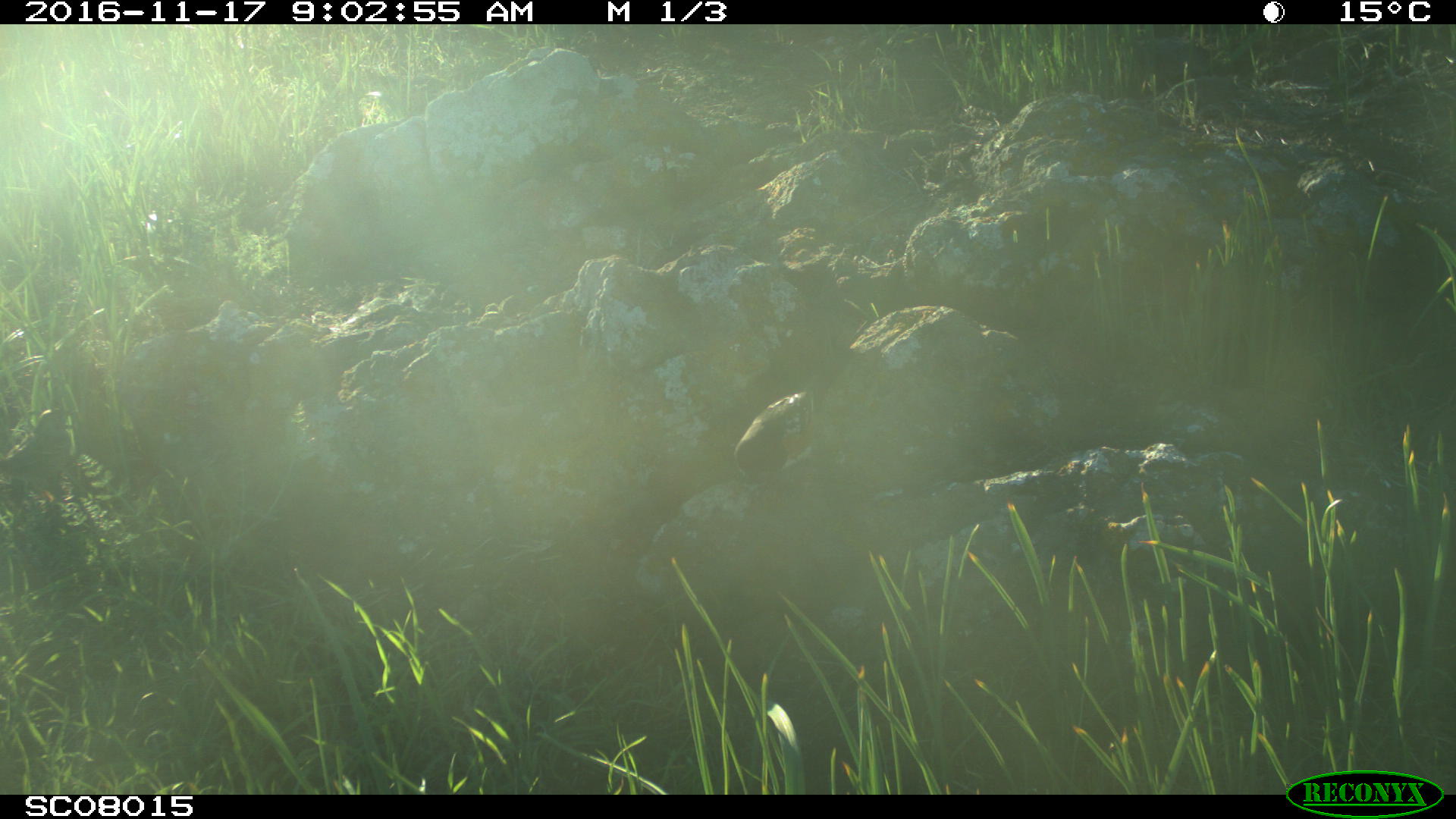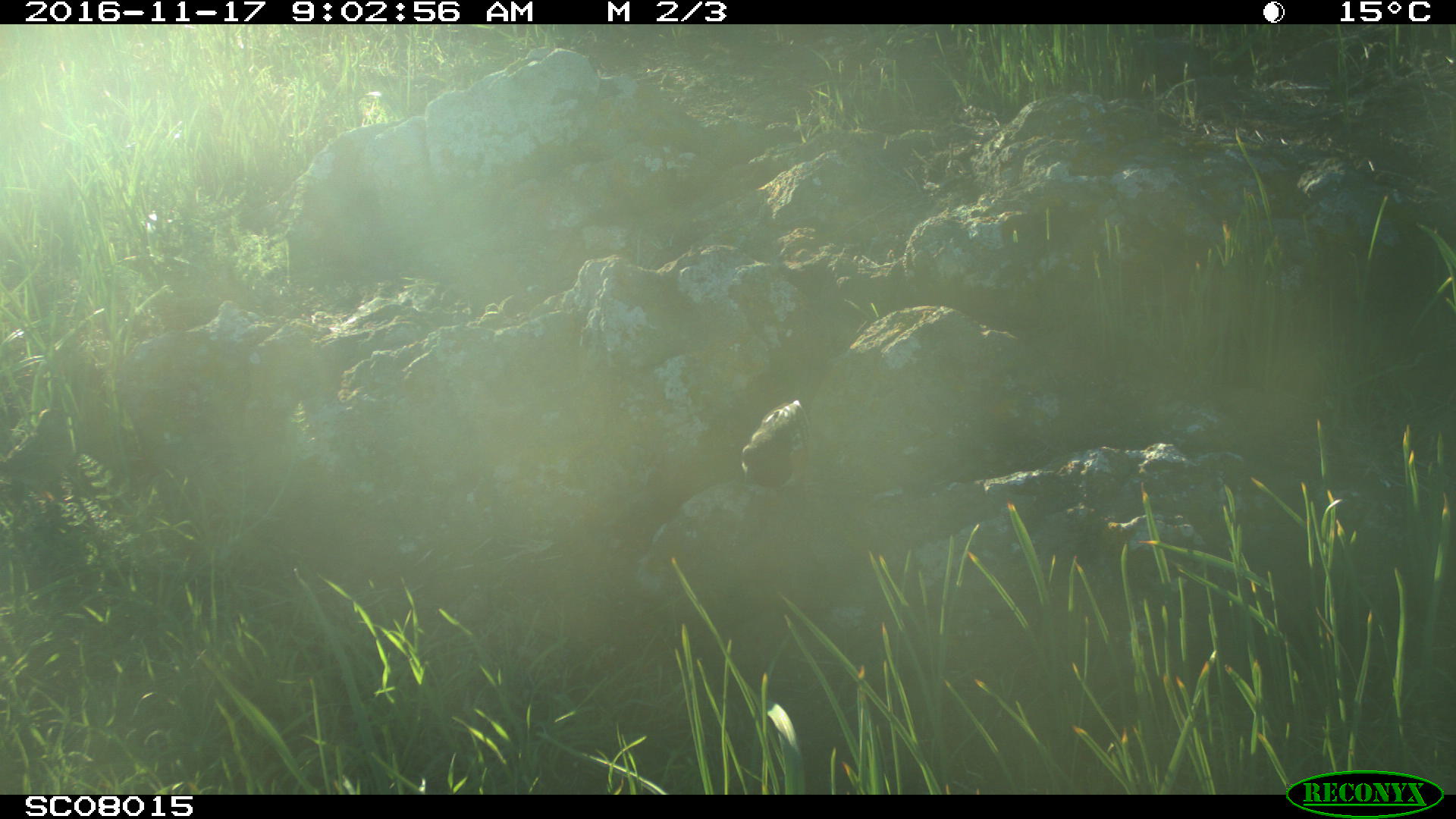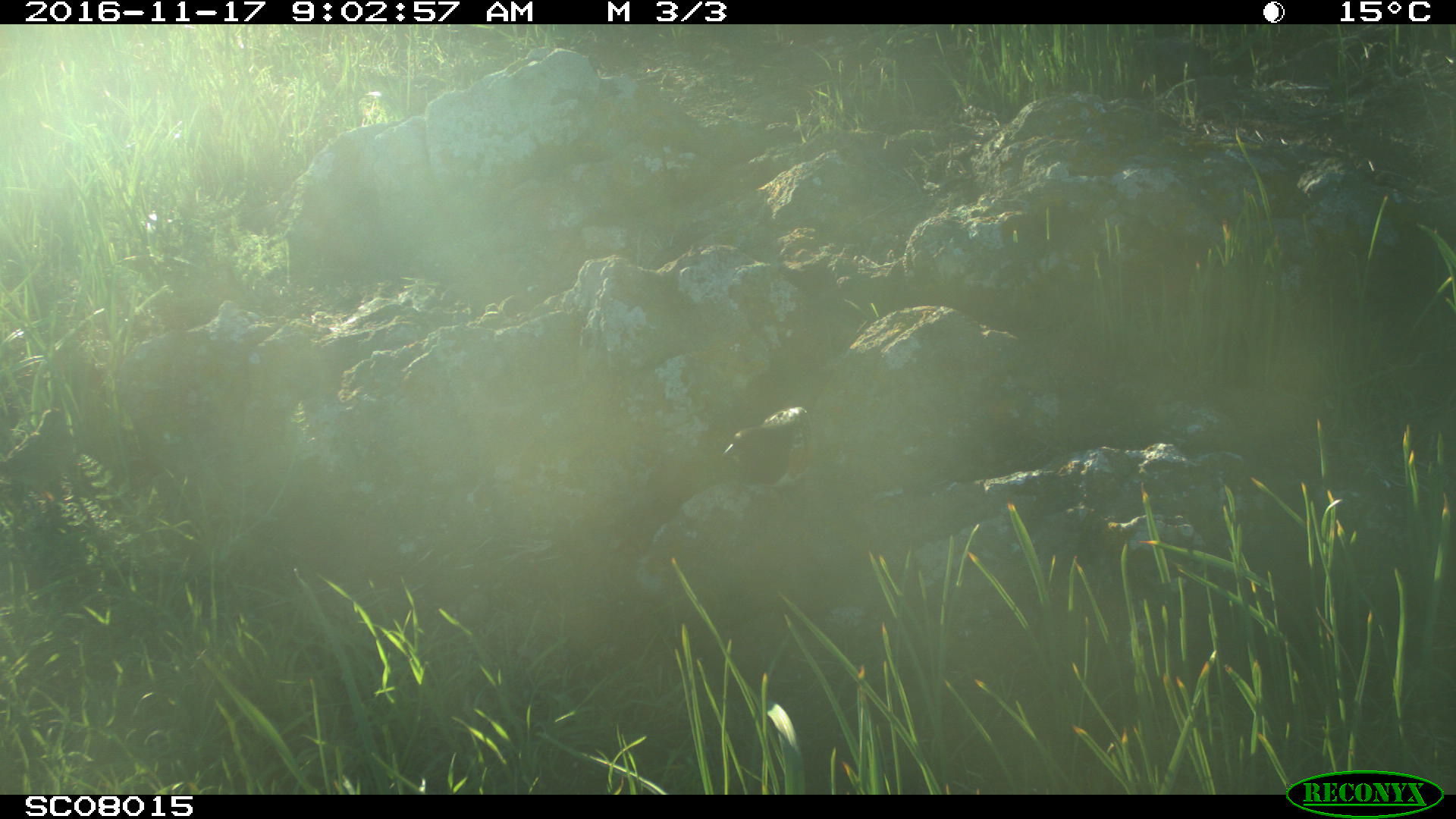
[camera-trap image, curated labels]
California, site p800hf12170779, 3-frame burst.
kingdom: Animalia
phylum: Chordata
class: Aves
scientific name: Aves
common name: bird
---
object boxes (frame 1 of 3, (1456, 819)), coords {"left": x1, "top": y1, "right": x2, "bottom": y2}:
bird: {"left": 732, "top": 390, "right": 817, "bottom": 484}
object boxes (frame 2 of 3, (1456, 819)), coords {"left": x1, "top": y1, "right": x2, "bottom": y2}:
bird: {"left": 740, "top": 371, "right": 823, "bottom": 498}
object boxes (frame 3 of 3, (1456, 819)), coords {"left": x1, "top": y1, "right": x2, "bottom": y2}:
bird: {"left": 722, "top": 406, "right": 808, "bottom": 484}